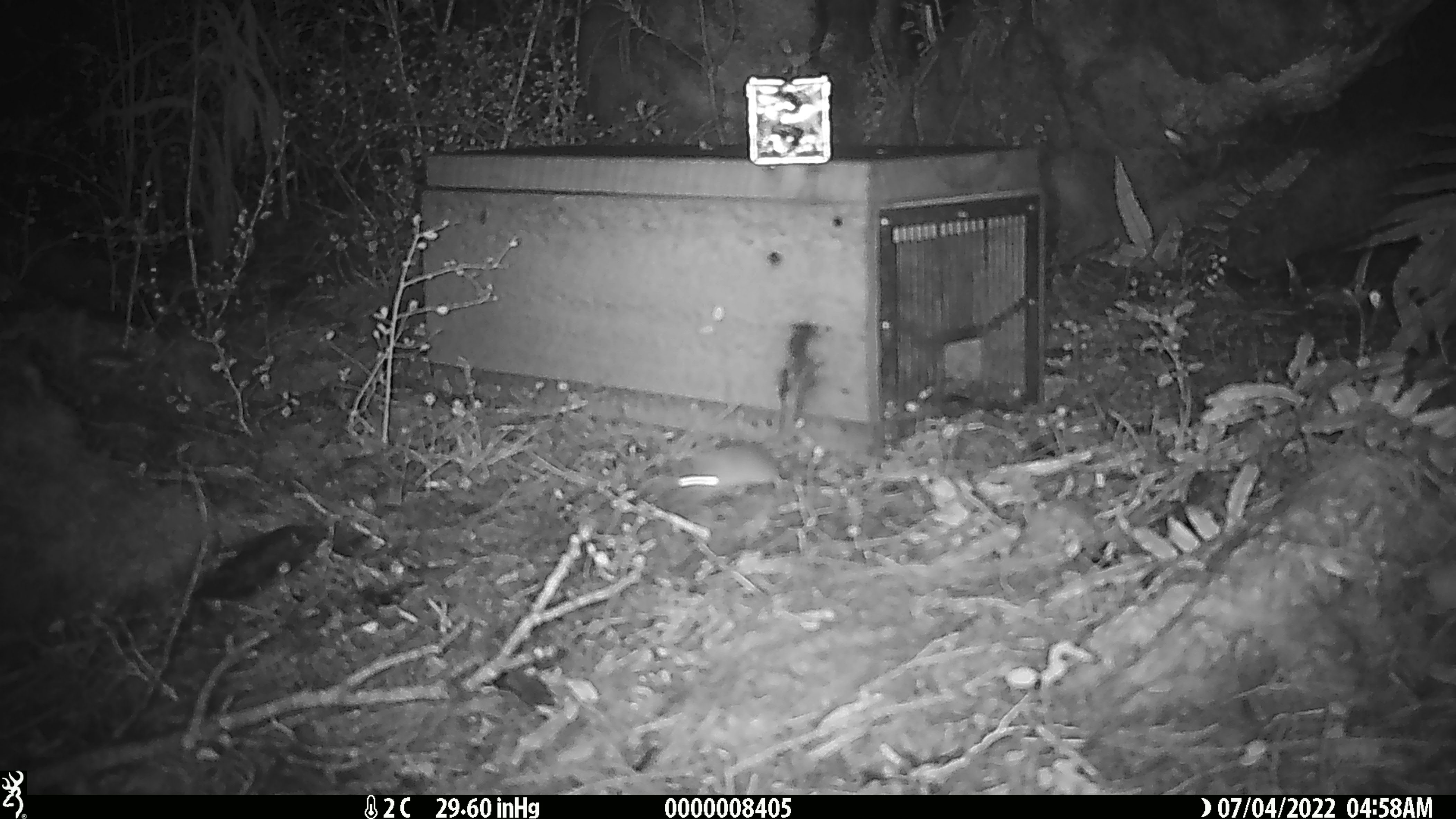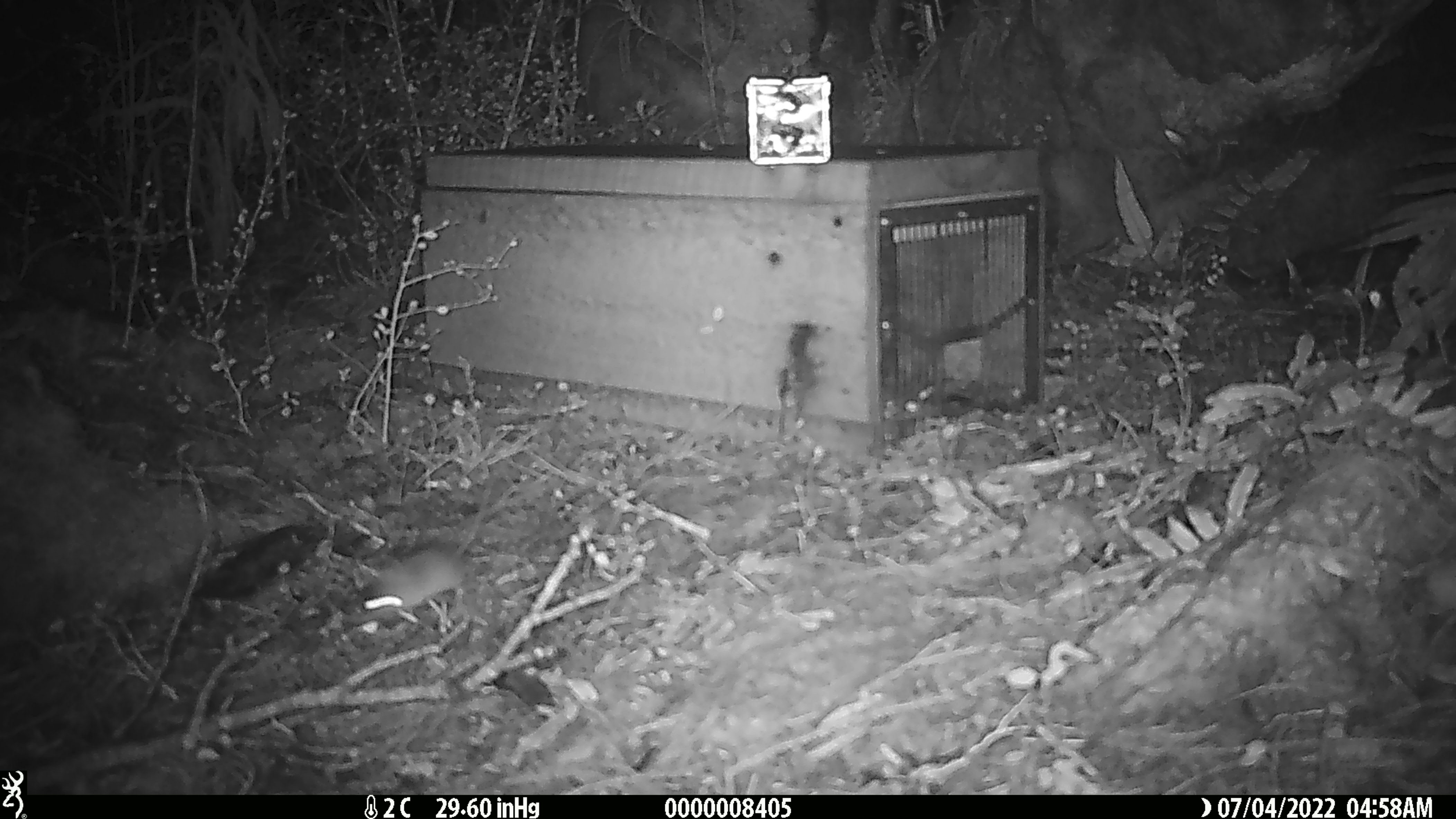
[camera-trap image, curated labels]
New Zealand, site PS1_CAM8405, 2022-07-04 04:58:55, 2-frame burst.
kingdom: Animalia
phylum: Chordata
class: Mammalia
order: Rodentia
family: Muridae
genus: Mus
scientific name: Mus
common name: mouse